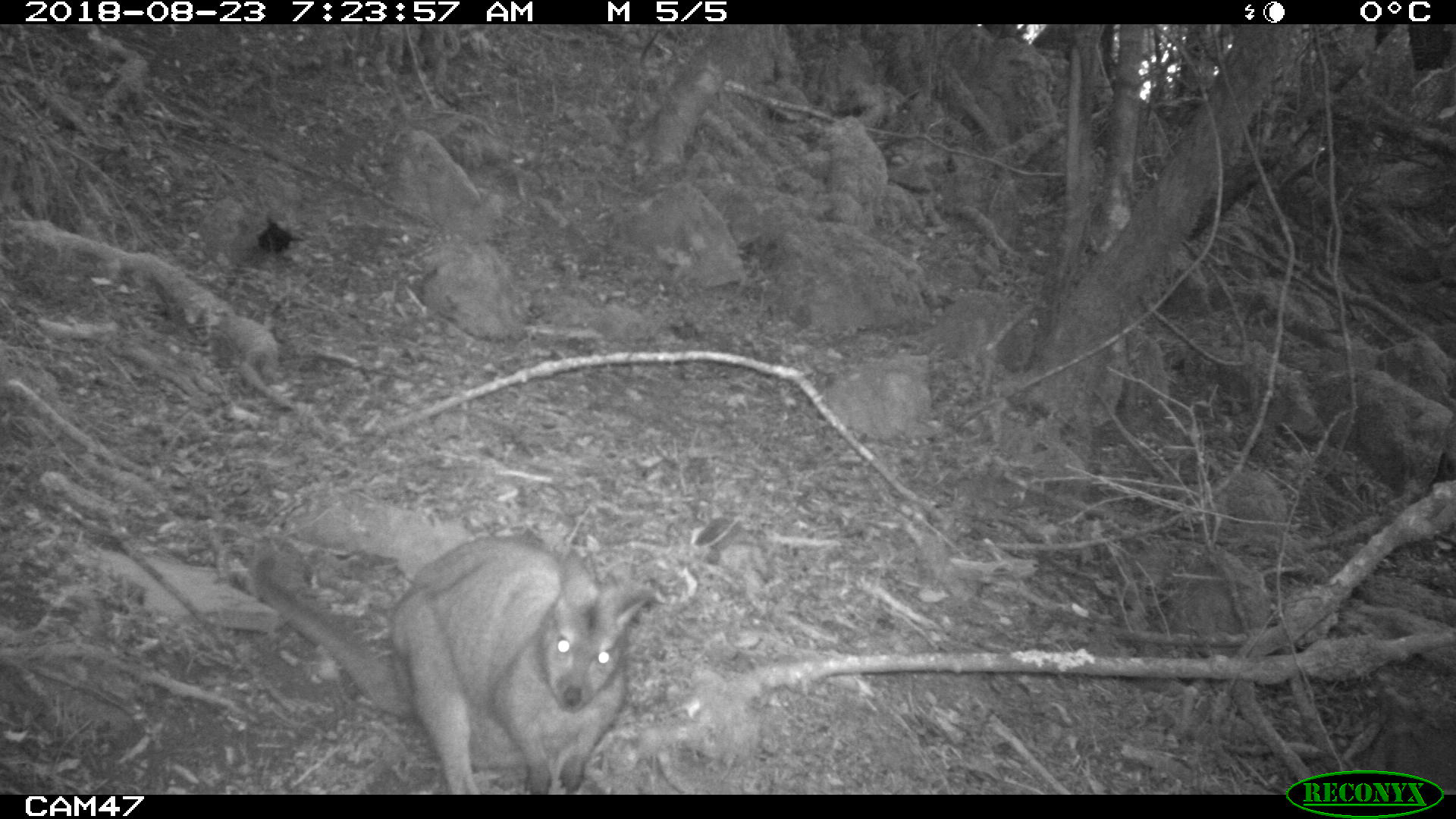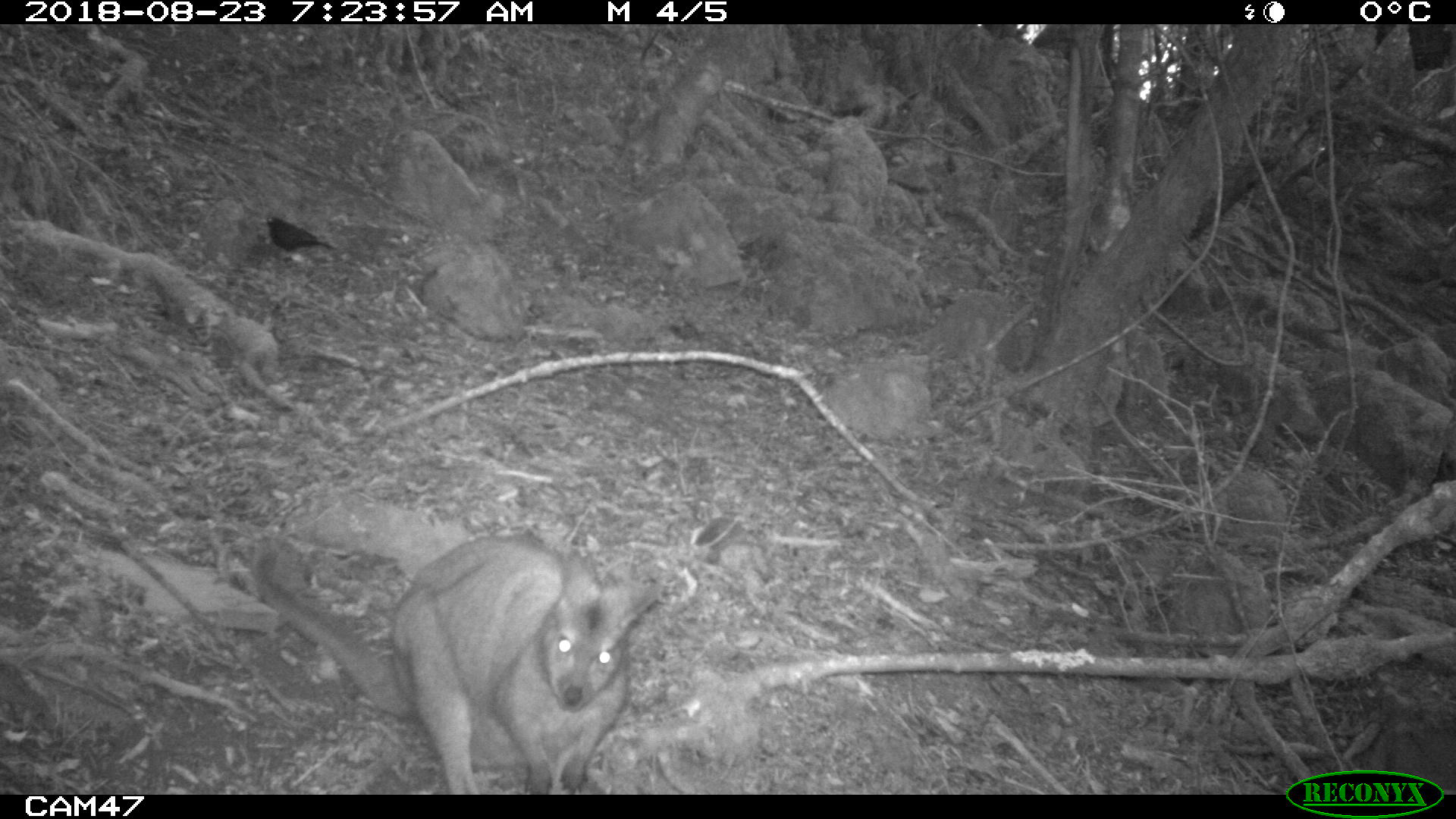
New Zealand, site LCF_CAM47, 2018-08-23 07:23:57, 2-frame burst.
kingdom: Animalia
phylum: Chordata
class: Mammalia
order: Diprotodontia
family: Macropodidae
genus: Notamacropus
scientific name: Notamacropus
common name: wallaby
Wallaby (Notamacropus).